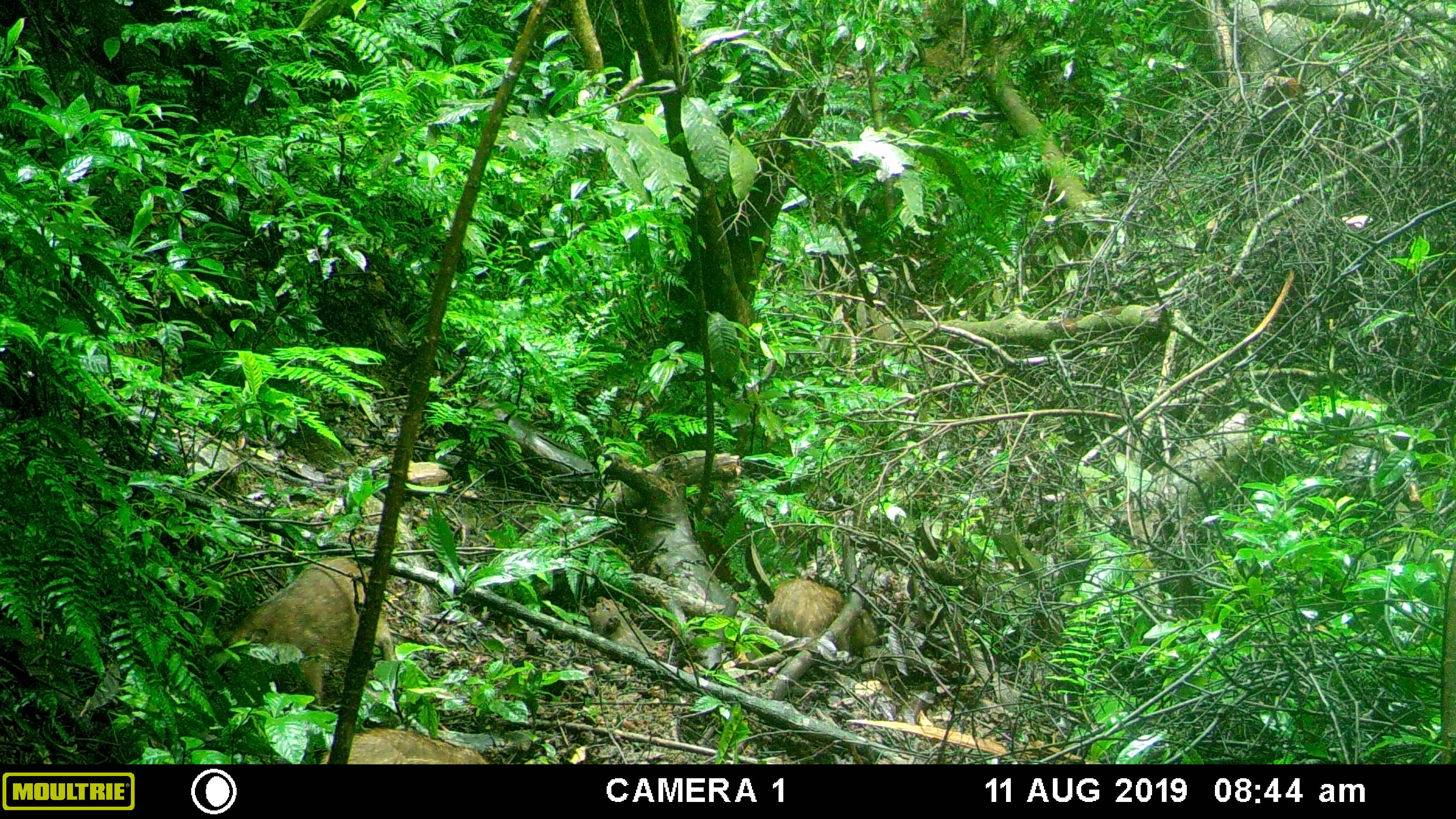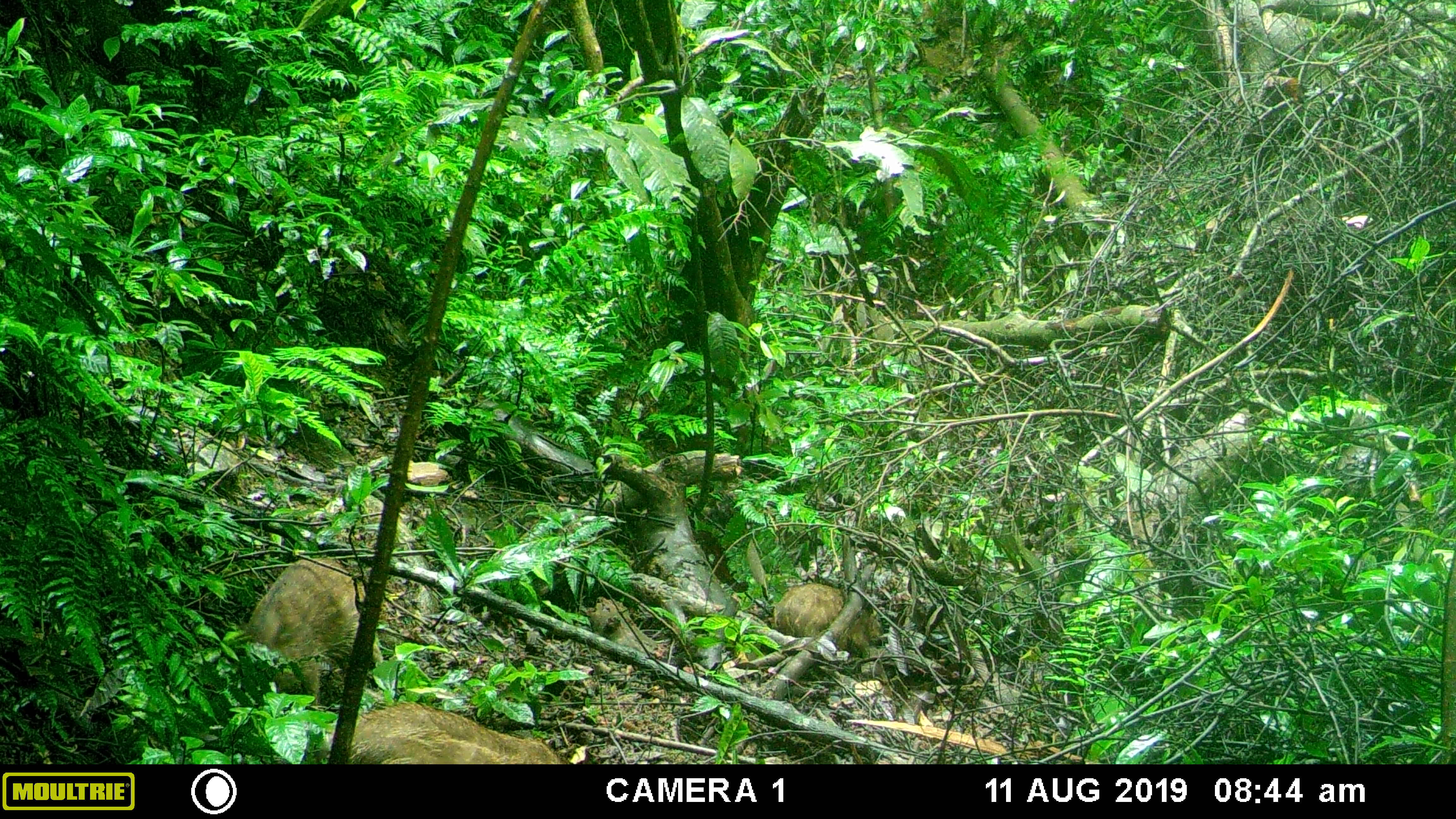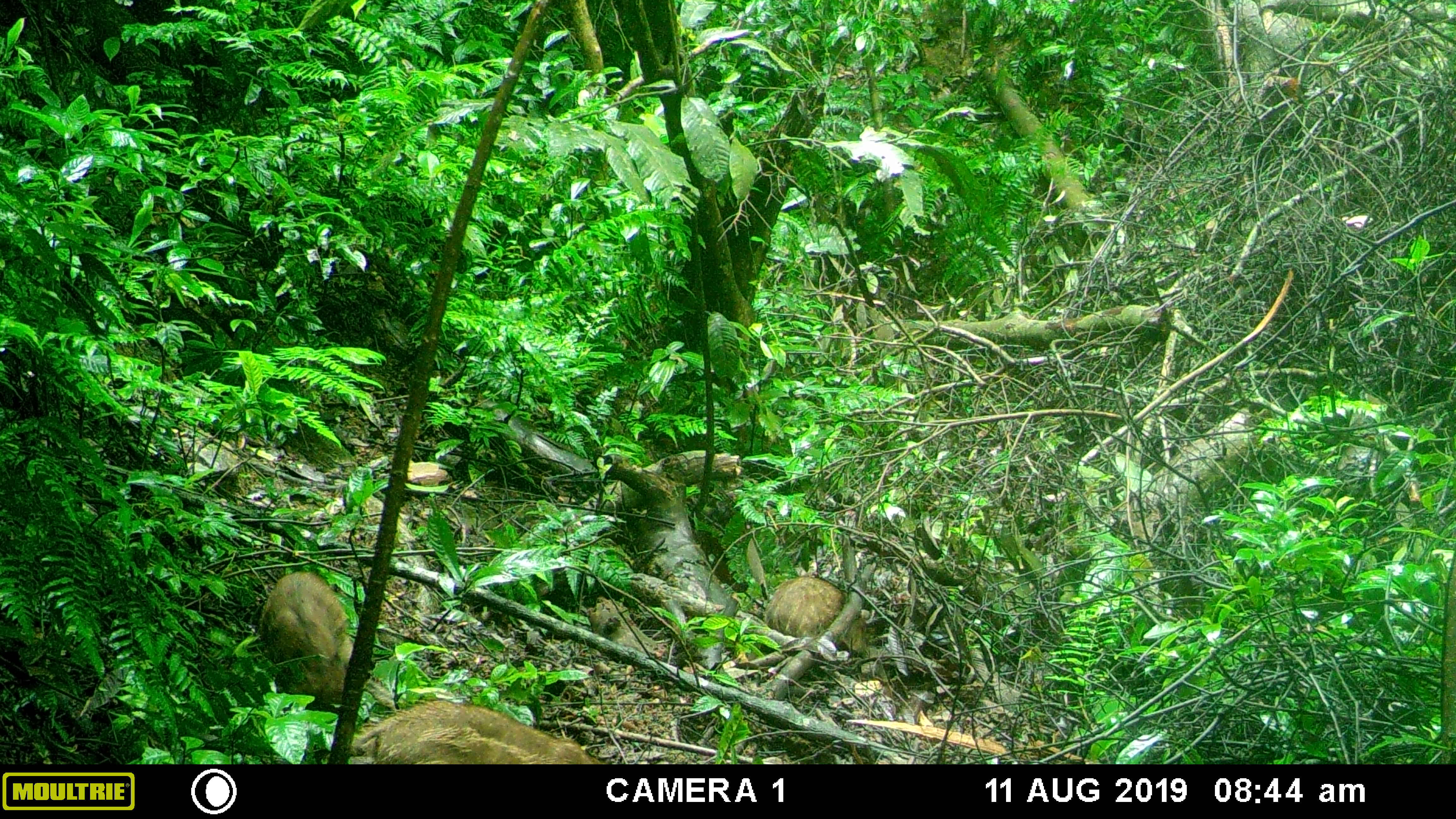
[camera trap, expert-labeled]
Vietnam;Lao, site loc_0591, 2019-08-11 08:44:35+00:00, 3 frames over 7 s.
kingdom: Animalia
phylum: Chordata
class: Mammalia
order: Artiodactyla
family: Suidae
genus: Sus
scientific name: Sus scrofa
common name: eurasian wild pig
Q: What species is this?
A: Eurasian wild pig (Sus scrofa).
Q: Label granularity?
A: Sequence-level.